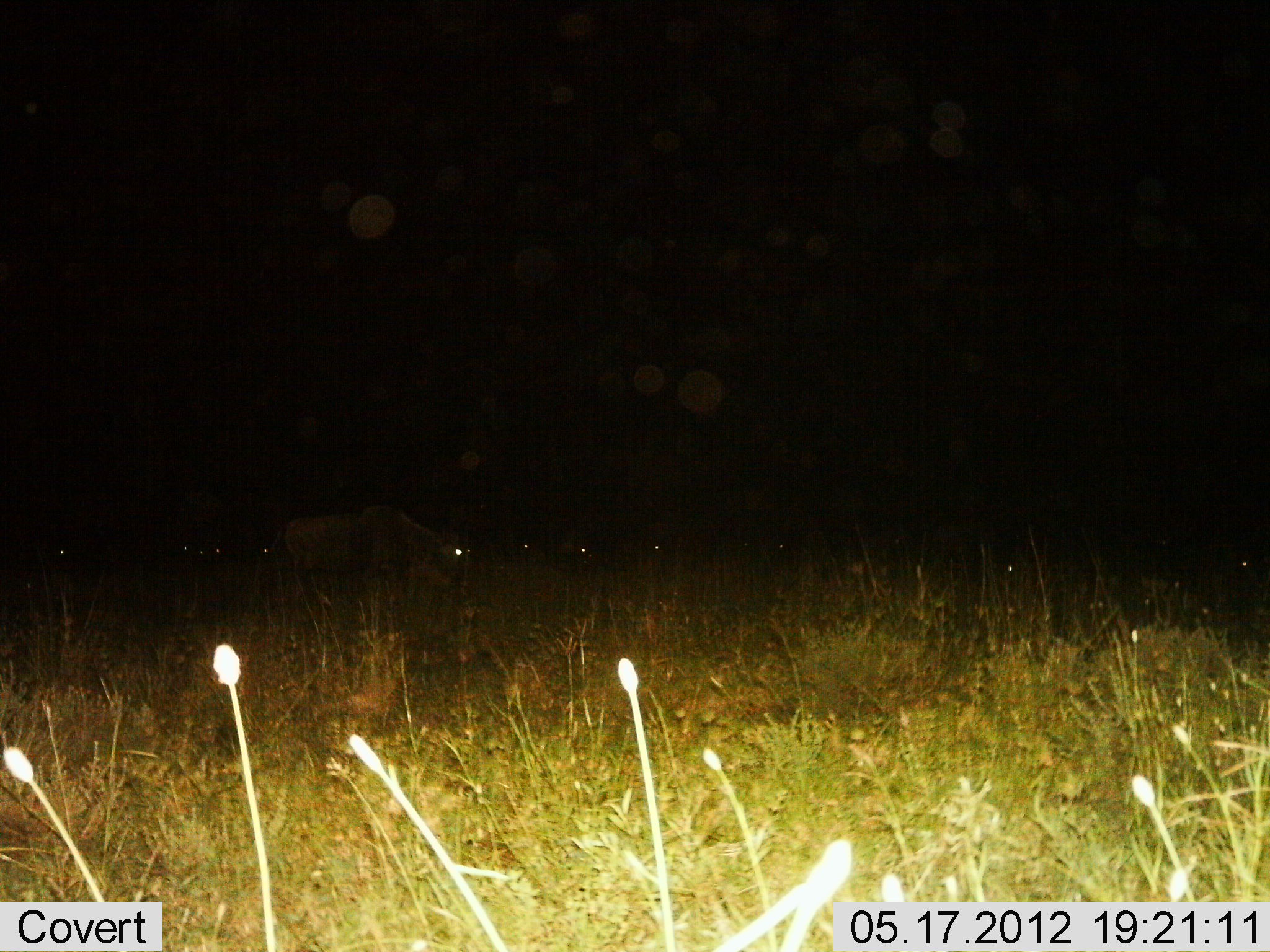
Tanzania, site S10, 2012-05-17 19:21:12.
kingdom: Animalia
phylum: Chordata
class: Mammalia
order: Artiodactyla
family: Bovidae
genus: Connochaetes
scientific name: Connochaetes taurinus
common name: blue wildebeest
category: wildebeest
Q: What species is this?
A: Wildebeest (blue wildebeest) (Connochaetes taurinus).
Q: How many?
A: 9.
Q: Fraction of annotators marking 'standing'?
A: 40%.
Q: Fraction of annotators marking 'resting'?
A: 10%.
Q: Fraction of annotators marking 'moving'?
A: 20%.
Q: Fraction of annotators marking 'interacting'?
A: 0%.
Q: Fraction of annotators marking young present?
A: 0%.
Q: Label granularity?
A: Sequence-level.